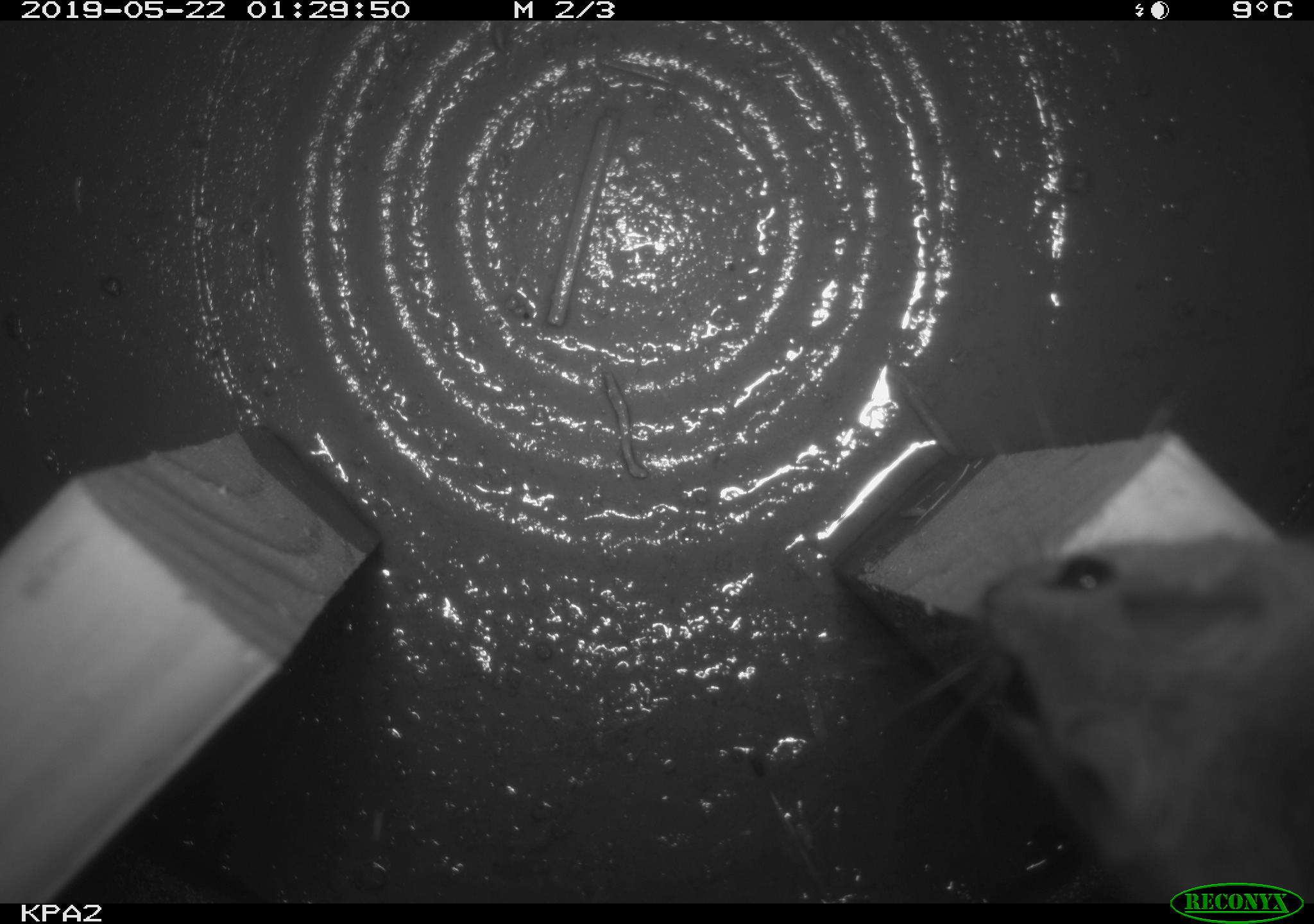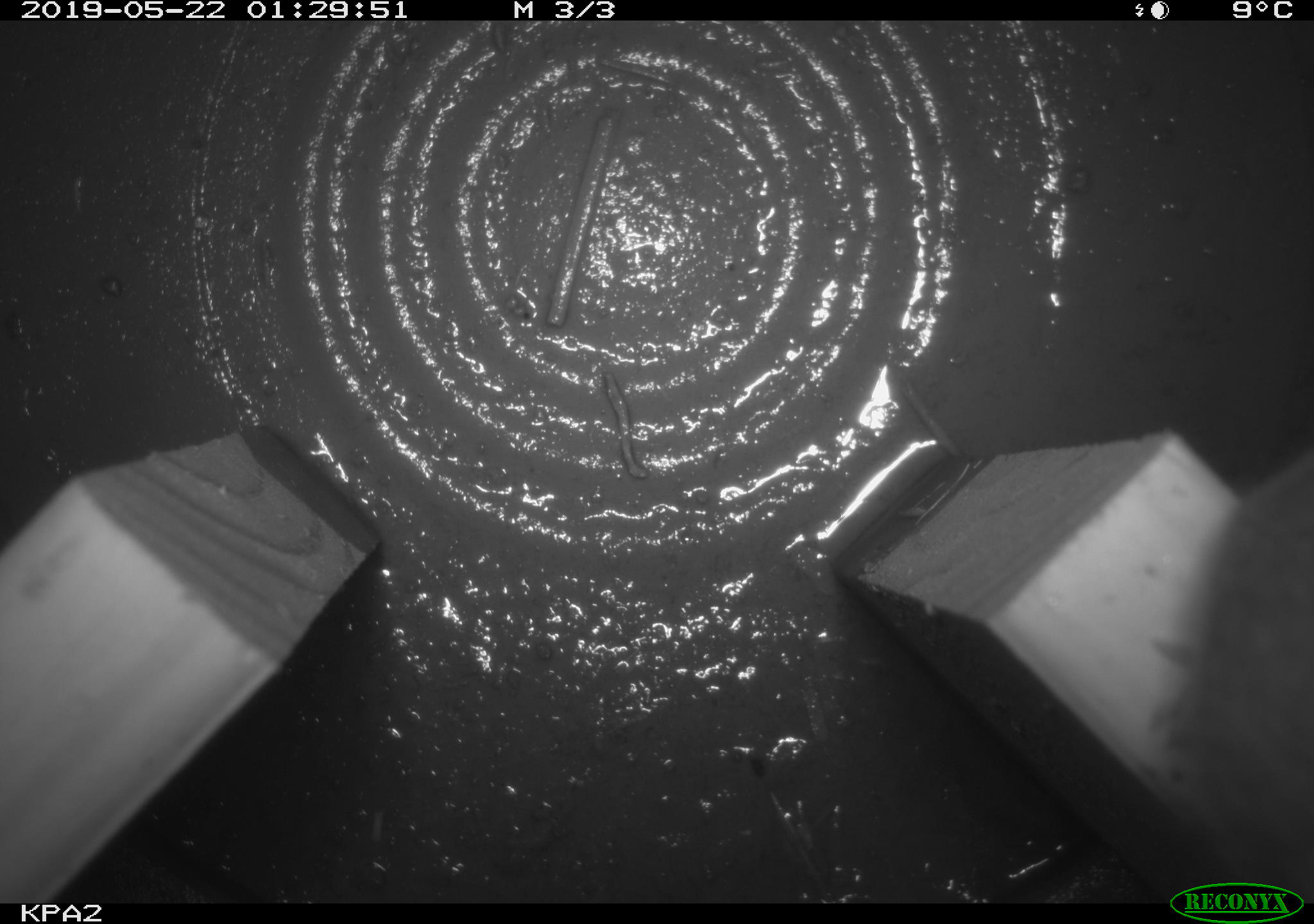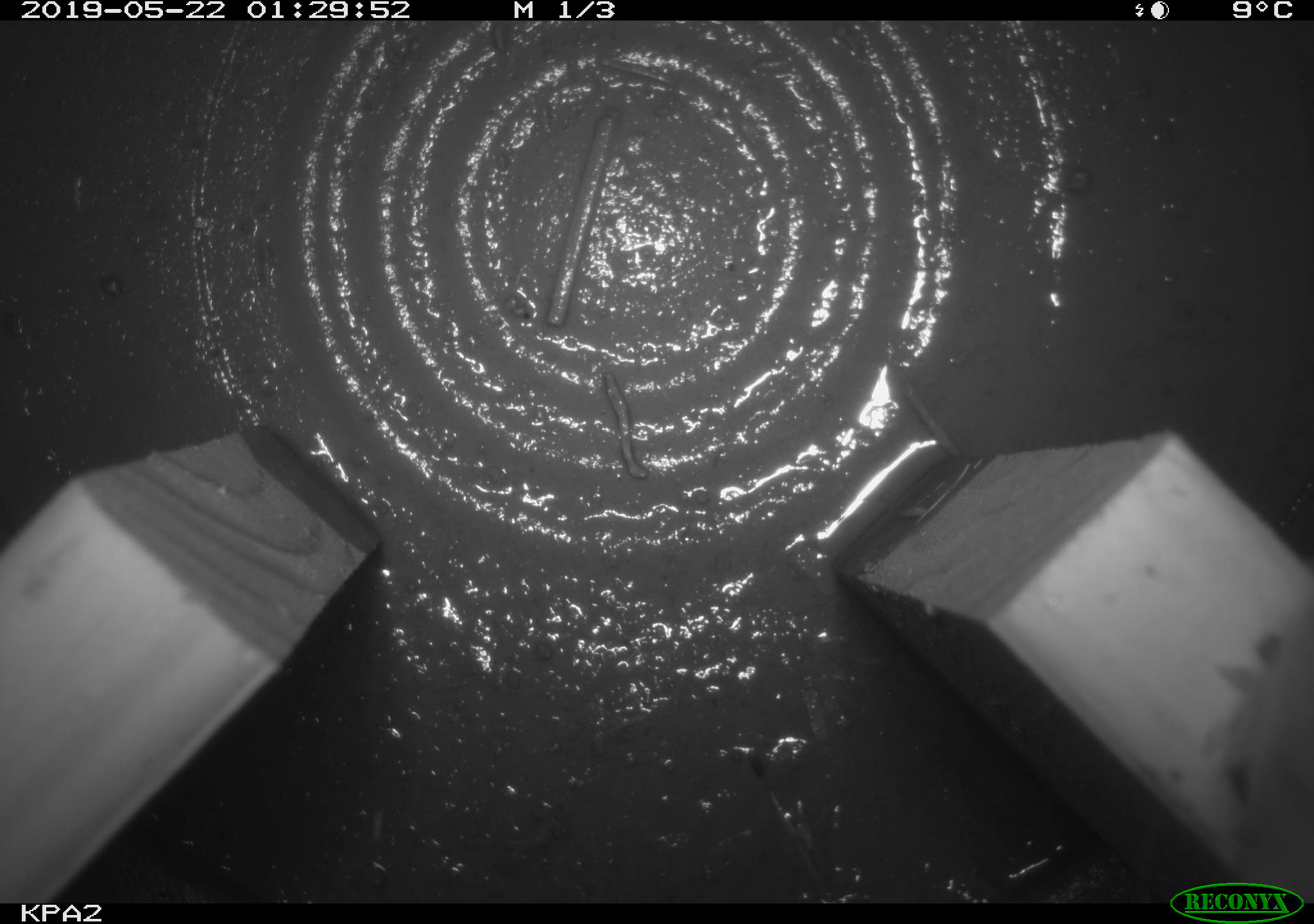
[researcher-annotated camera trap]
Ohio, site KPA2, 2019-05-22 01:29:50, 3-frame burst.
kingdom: Animalia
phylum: Chordata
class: Mammalia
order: Rodentia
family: Cricetidae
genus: Peromyscus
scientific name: Peromyscus leucopus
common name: white-footed mouse